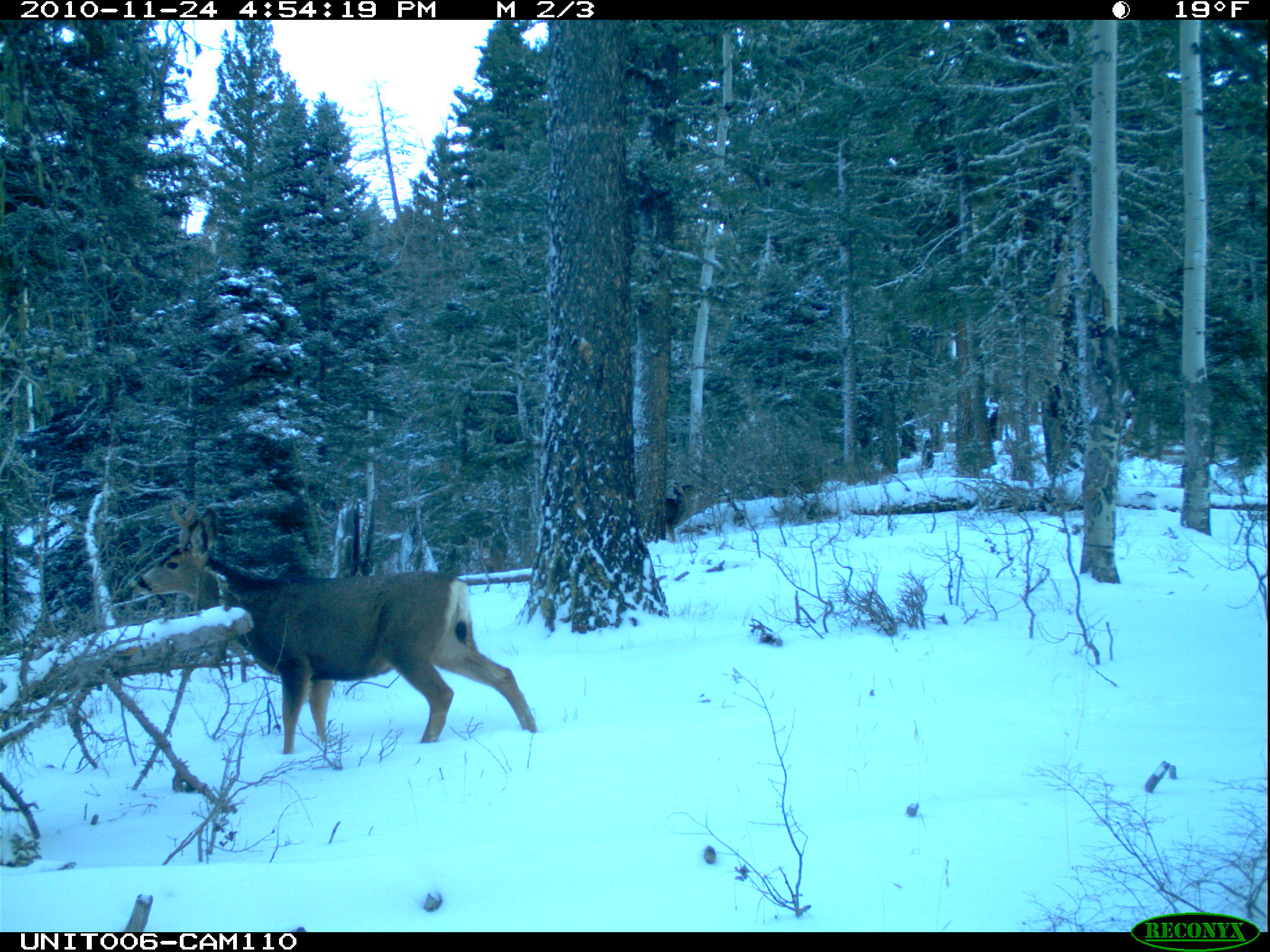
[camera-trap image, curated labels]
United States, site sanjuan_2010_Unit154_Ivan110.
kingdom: Animalia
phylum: Chordata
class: Mammalia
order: Artiodactyla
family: Cervidae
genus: Odocoileus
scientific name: Odocoileus hemionus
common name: mule deer